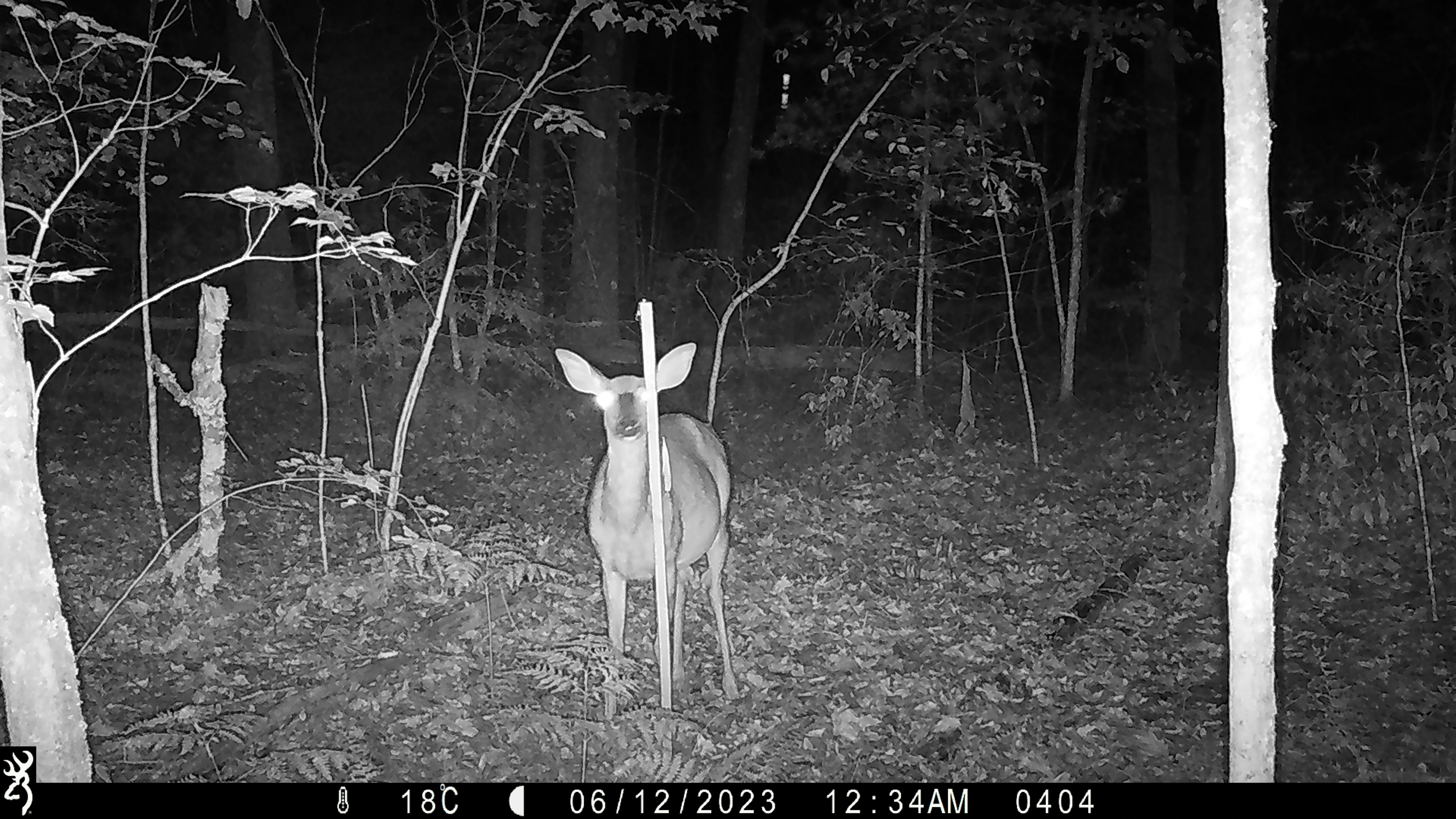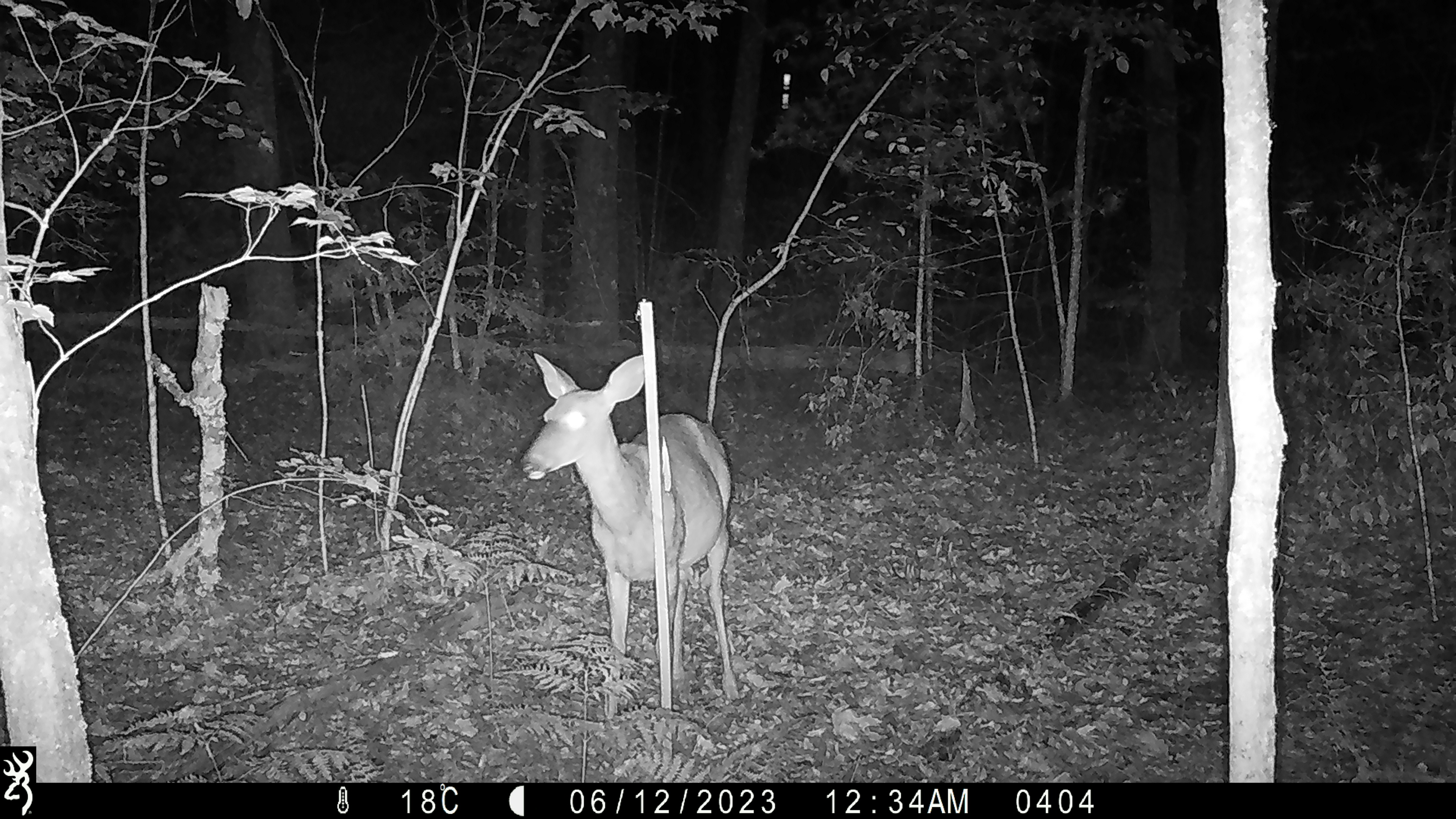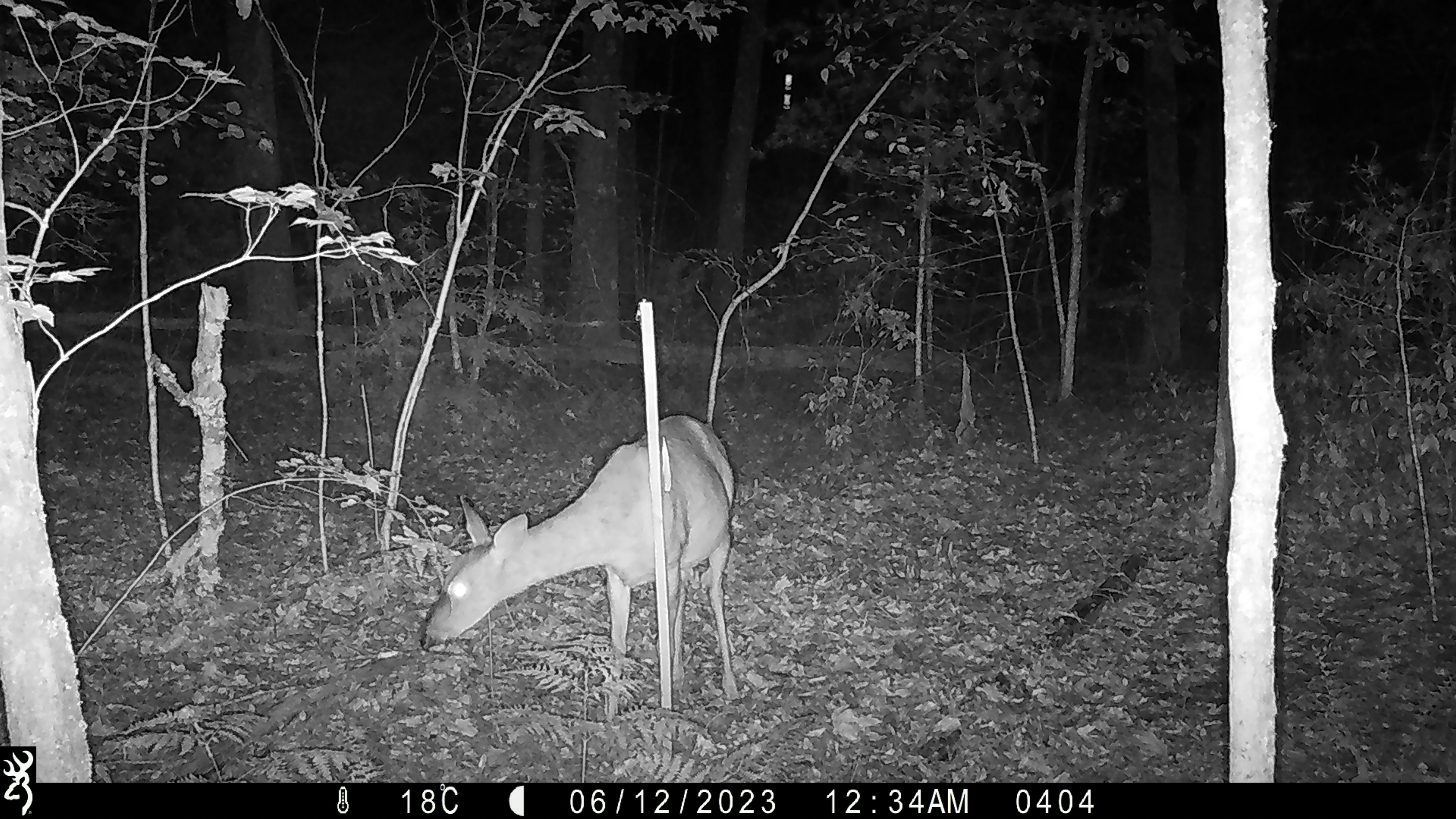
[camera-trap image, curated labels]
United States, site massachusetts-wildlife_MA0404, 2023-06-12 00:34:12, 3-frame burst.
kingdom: Animalia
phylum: Chordata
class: Mammalia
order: Artiodactyla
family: Cervidae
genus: Odocoileus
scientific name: Odocoileus virginianus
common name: white-tailed deer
White-tailed deer (Odocoileus virginianus).